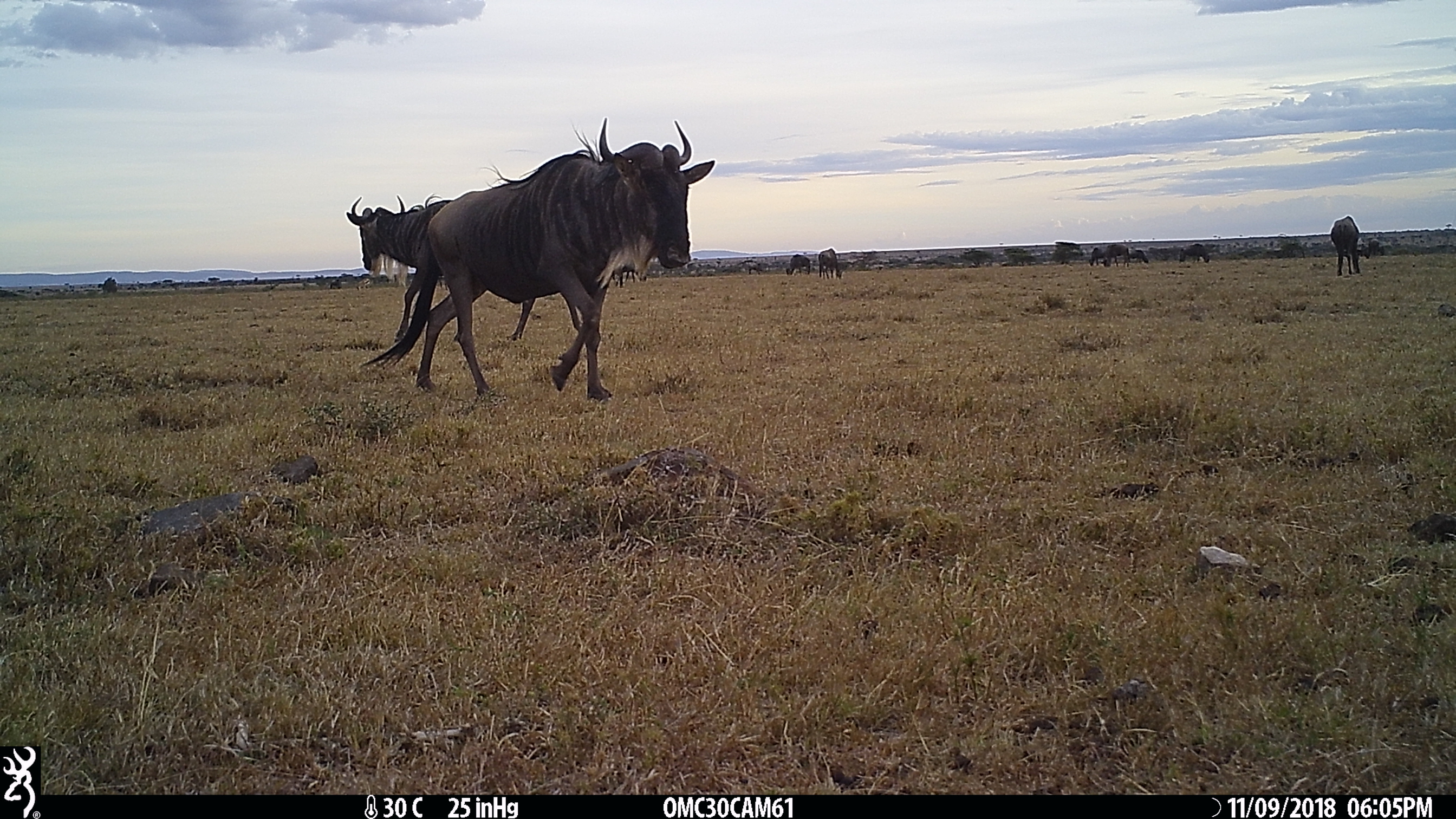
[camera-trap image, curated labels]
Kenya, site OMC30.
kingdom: Animalia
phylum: Chordata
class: Mammalia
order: Artiodactyla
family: Bovidae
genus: Connochaetes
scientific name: Connochaetes taurinus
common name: blue wildebeest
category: wildebeest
Wildebeest (blue wildebeest) (Connochaetes taurinus).